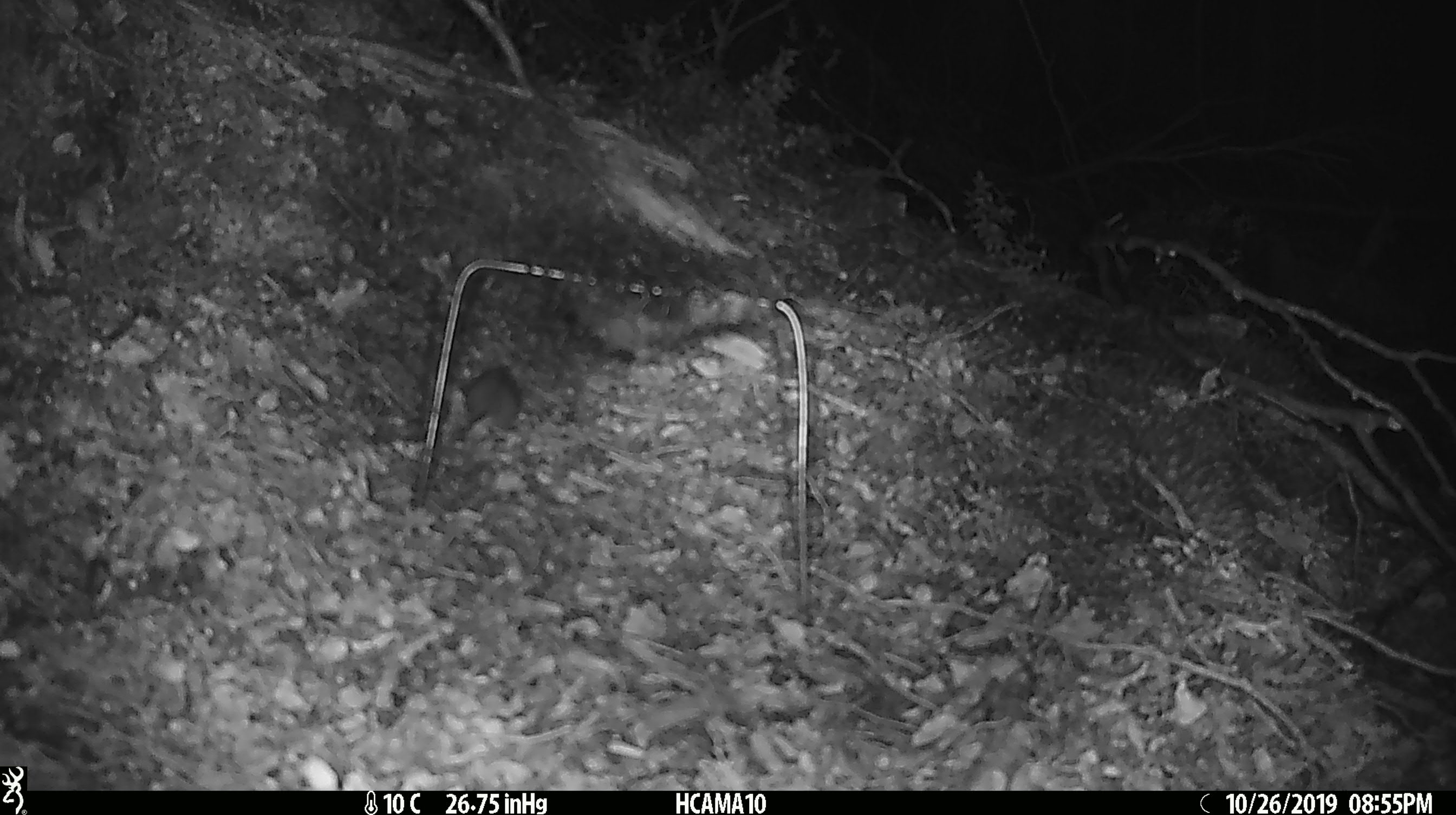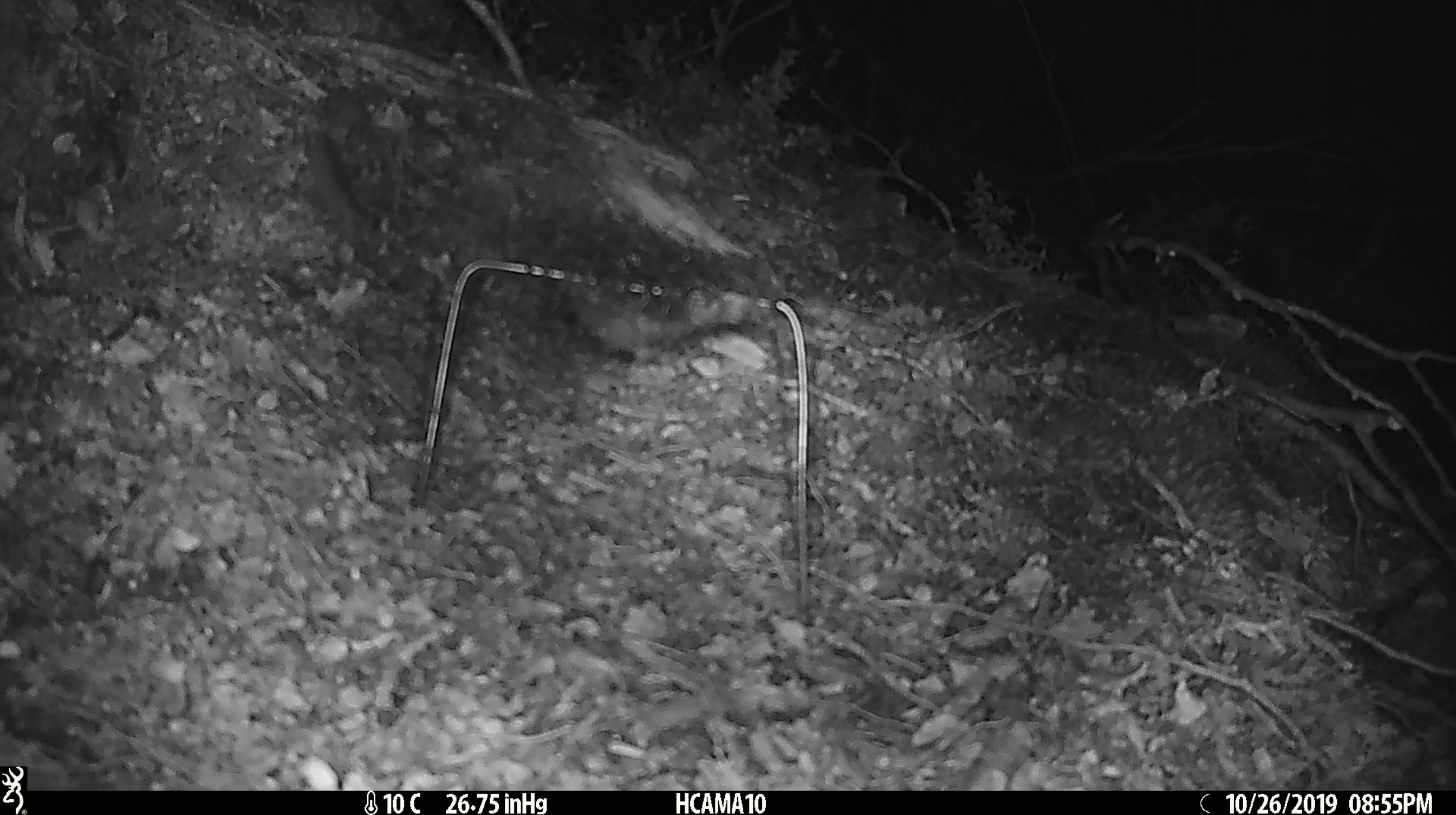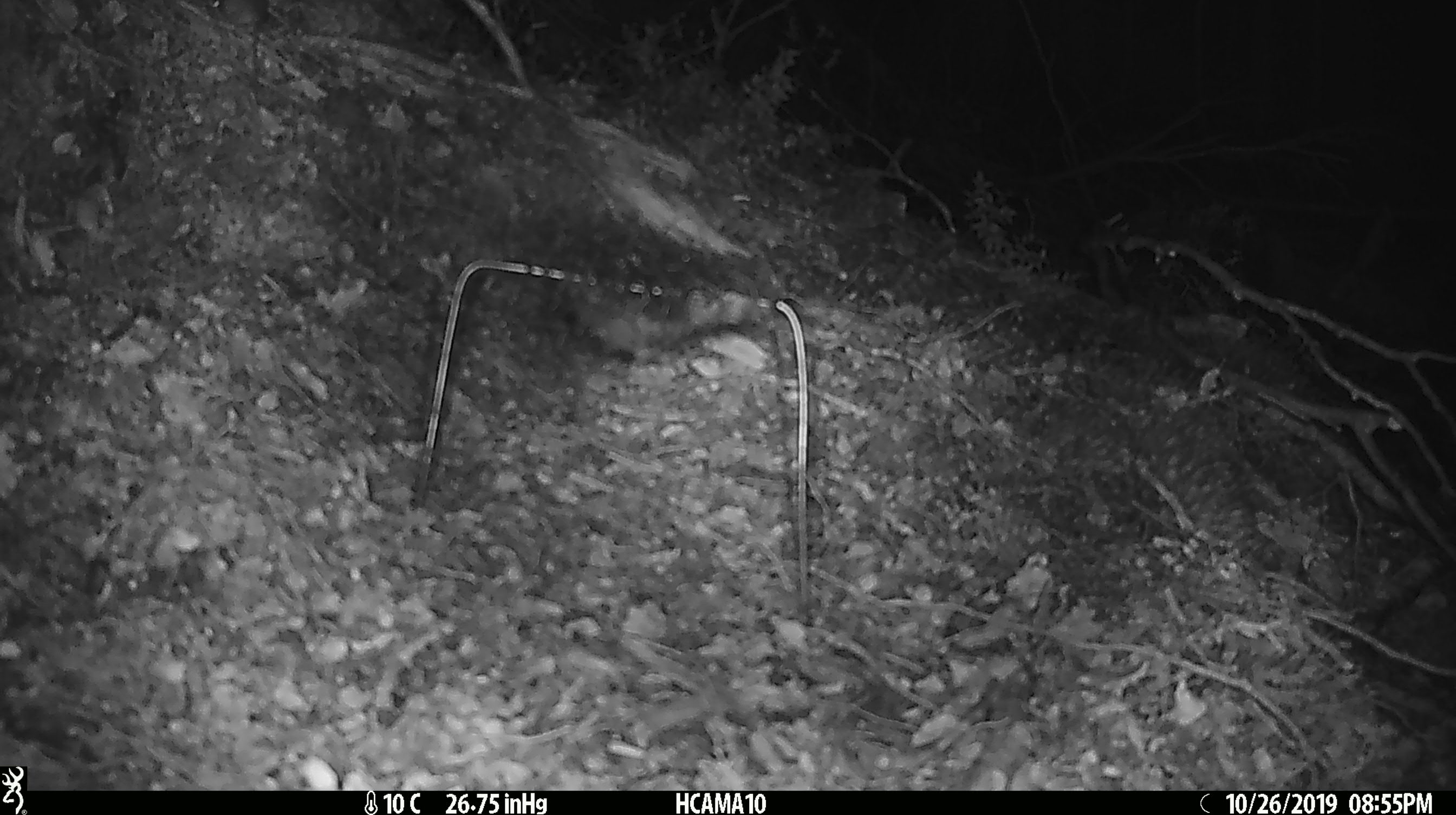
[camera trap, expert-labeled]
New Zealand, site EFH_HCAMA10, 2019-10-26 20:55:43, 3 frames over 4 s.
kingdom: Animalia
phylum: Chordata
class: Mammalia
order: Rodentia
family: Muridae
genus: Mus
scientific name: Mus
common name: mouse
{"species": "mouse (Mus)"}